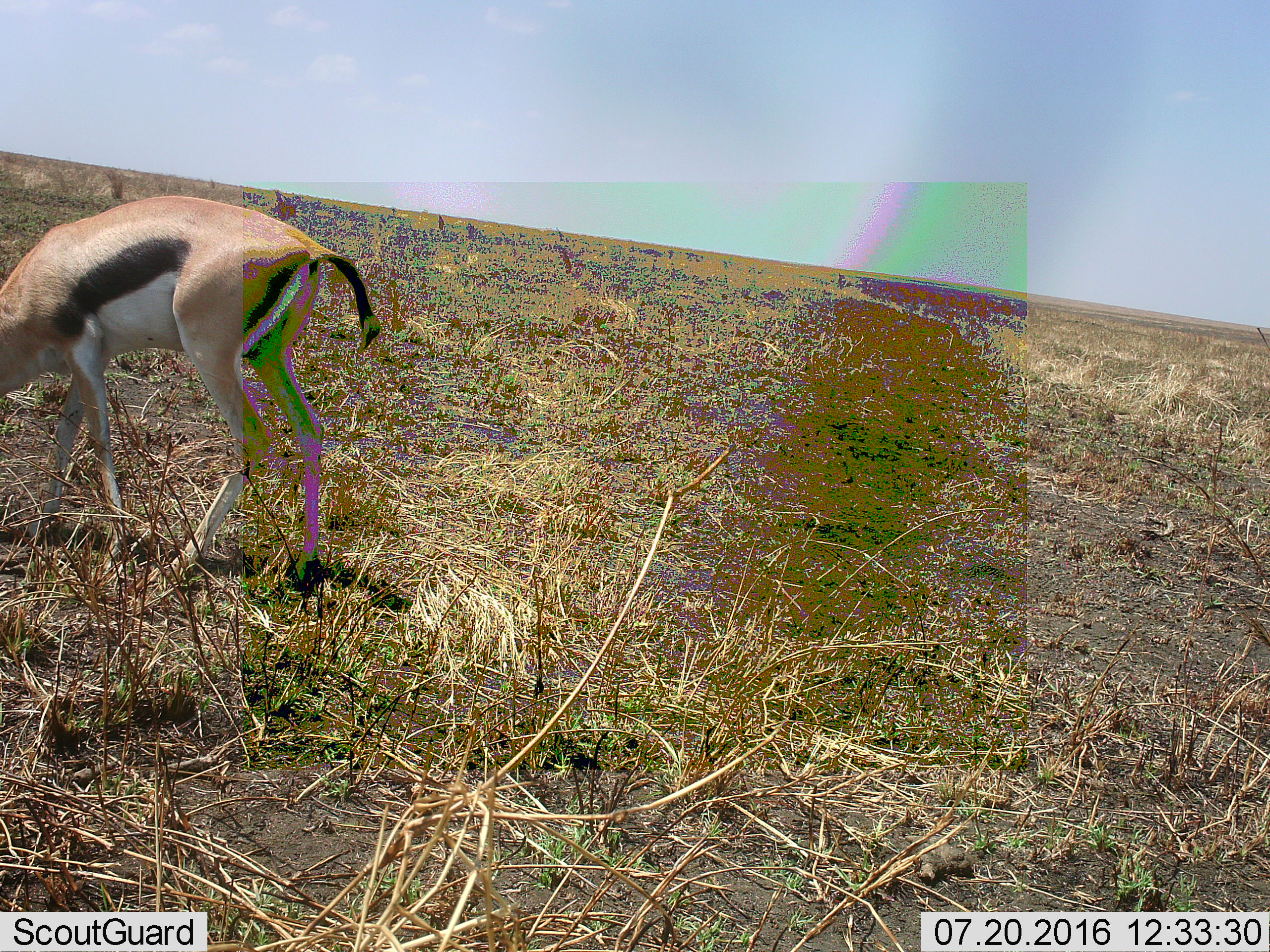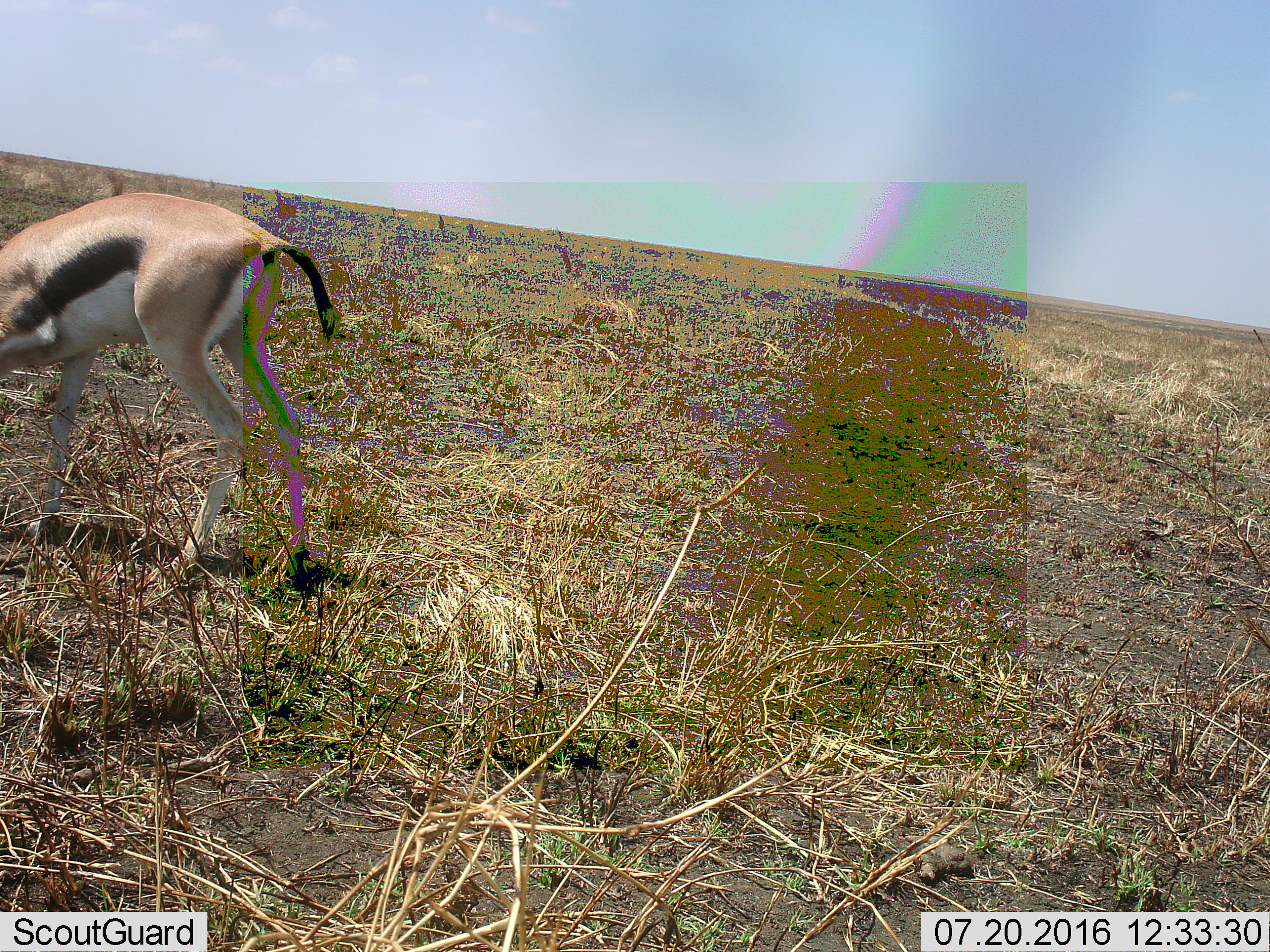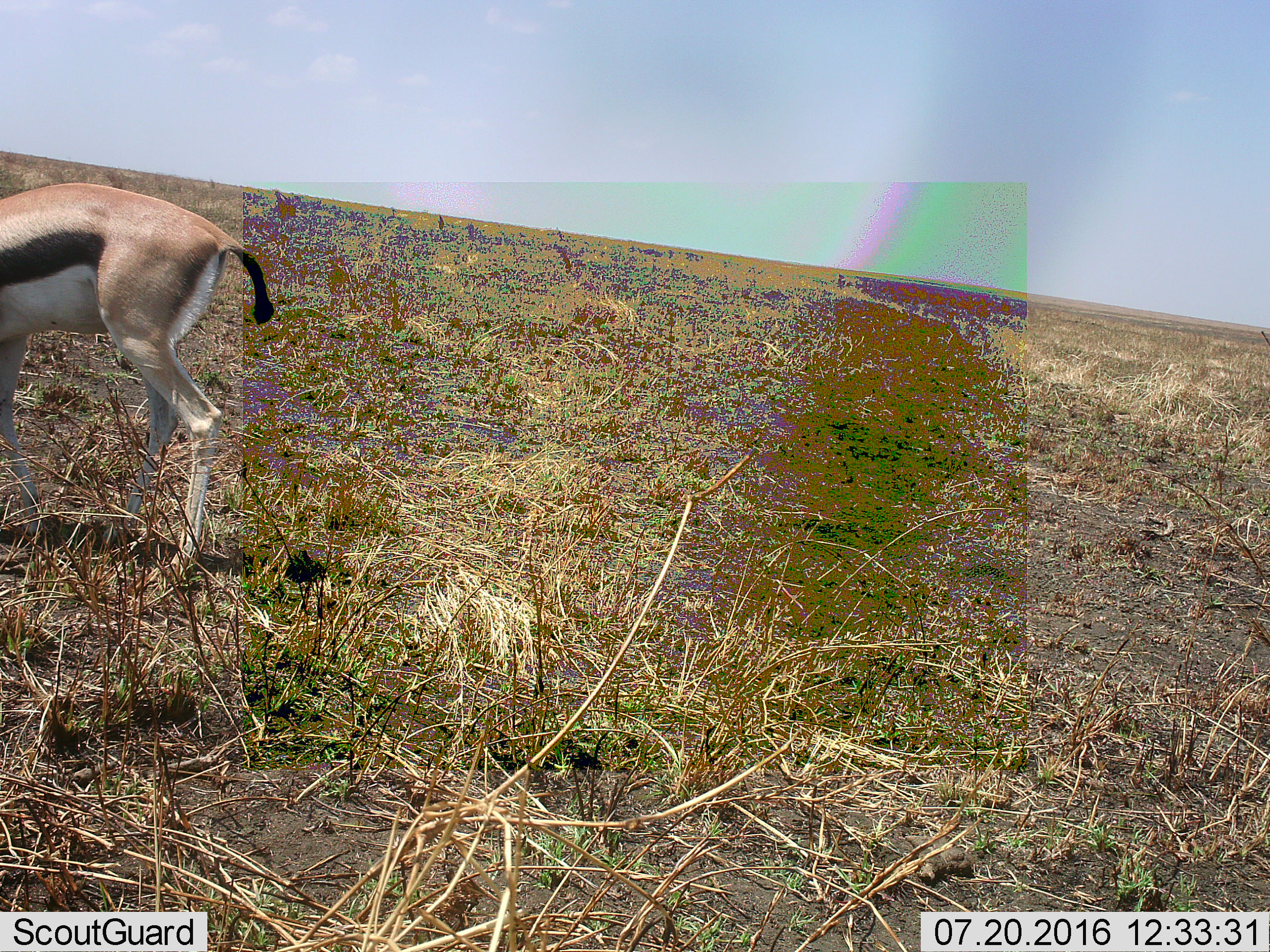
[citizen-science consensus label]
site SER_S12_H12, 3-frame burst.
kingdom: Animalia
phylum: Chordata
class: Mammalia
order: Artiodactyla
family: Bovidae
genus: Eudorcas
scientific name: Eudorcas thomsonii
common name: thomson's gazelle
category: gazellethomsons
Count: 1.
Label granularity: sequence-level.